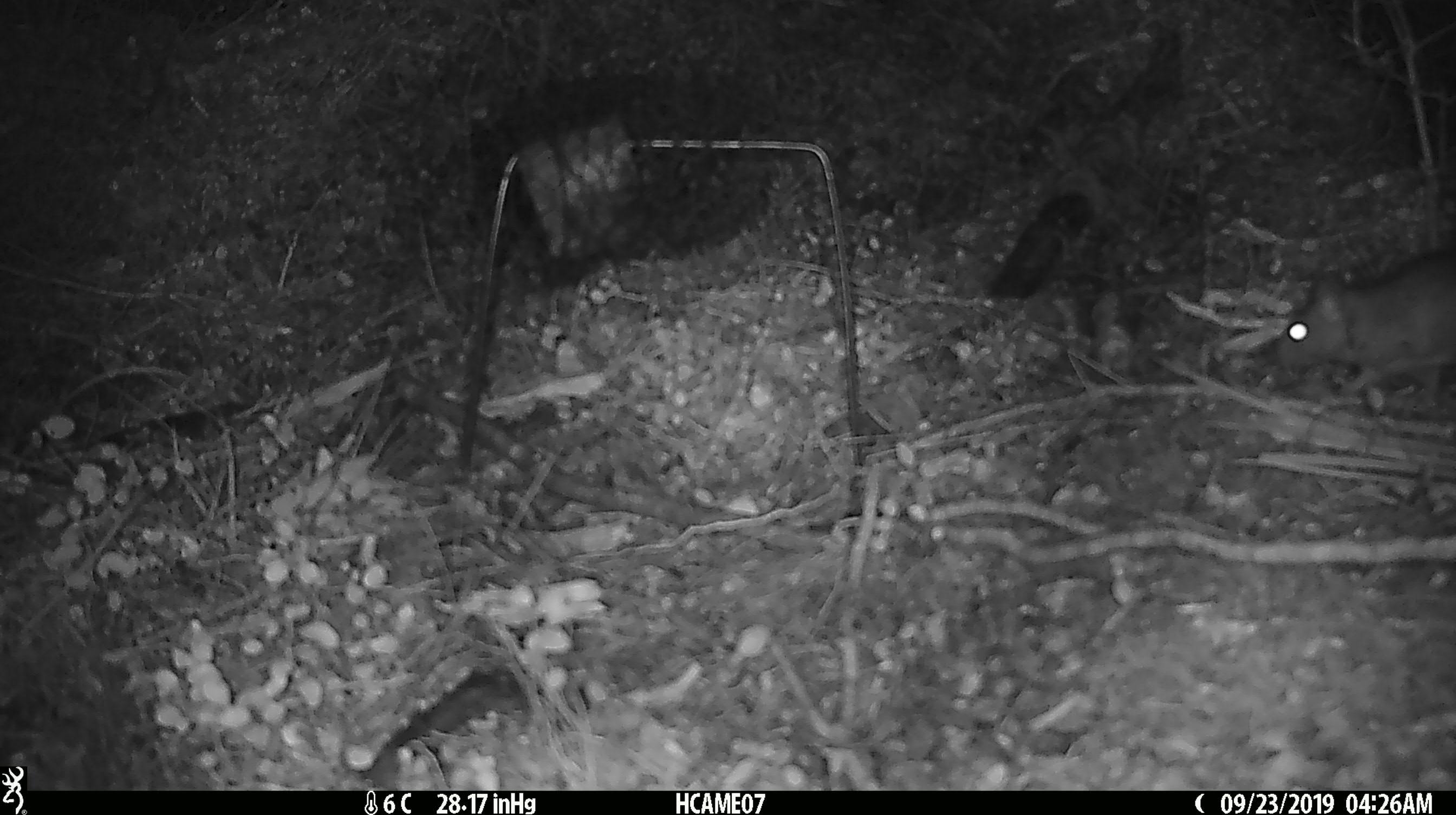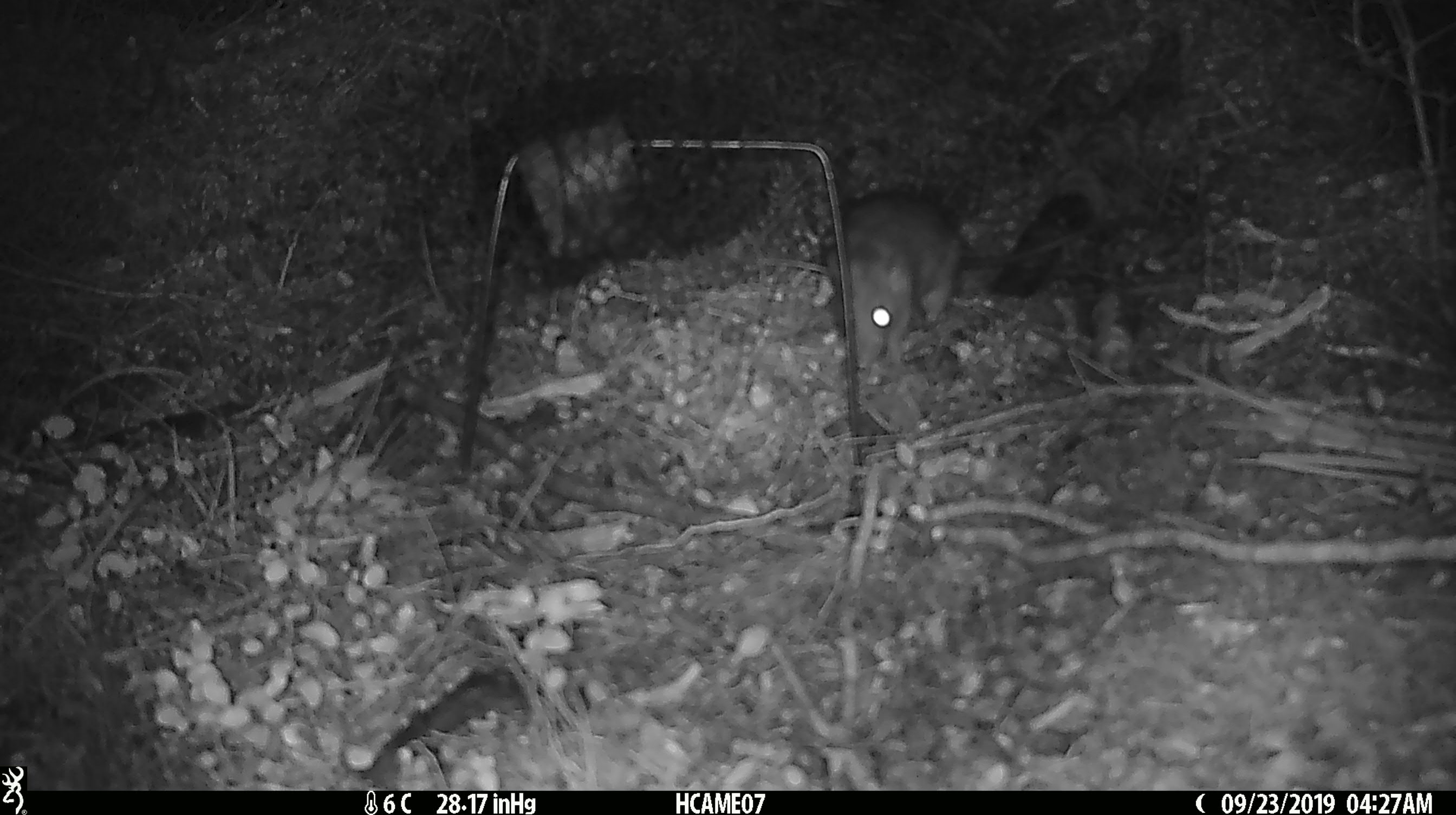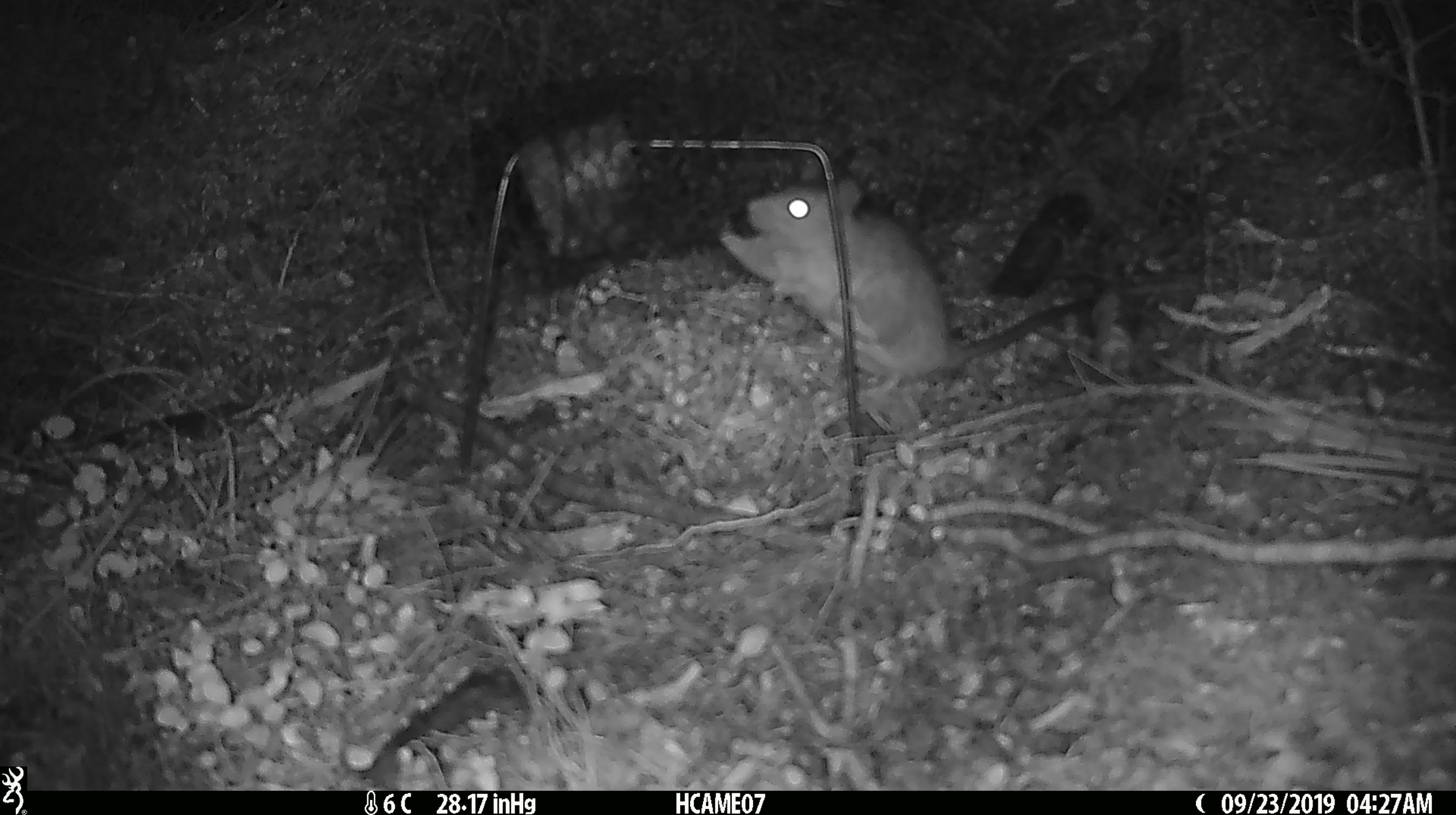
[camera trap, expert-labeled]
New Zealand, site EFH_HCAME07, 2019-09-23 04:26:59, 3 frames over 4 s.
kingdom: Animalia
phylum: Chordata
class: Mammalia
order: Rodentia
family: Muridae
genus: Rattus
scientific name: Rattus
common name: rat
Rat (Rattus).